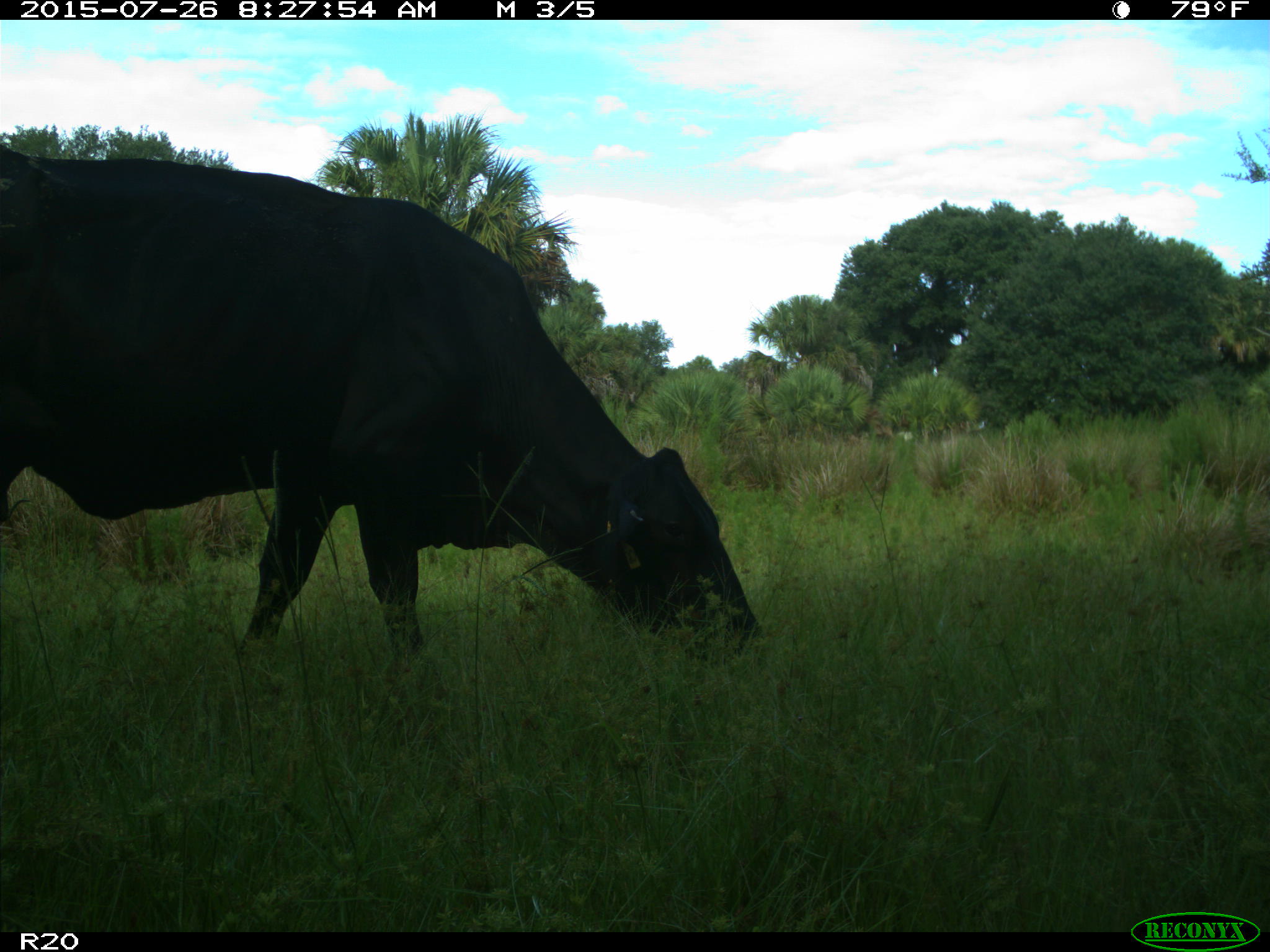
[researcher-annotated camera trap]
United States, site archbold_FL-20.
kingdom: Animalia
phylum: Chordata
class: Mammalia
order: Artiodactyla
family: Bovidae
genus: Bos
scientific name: Bos taurus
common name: domestic cow